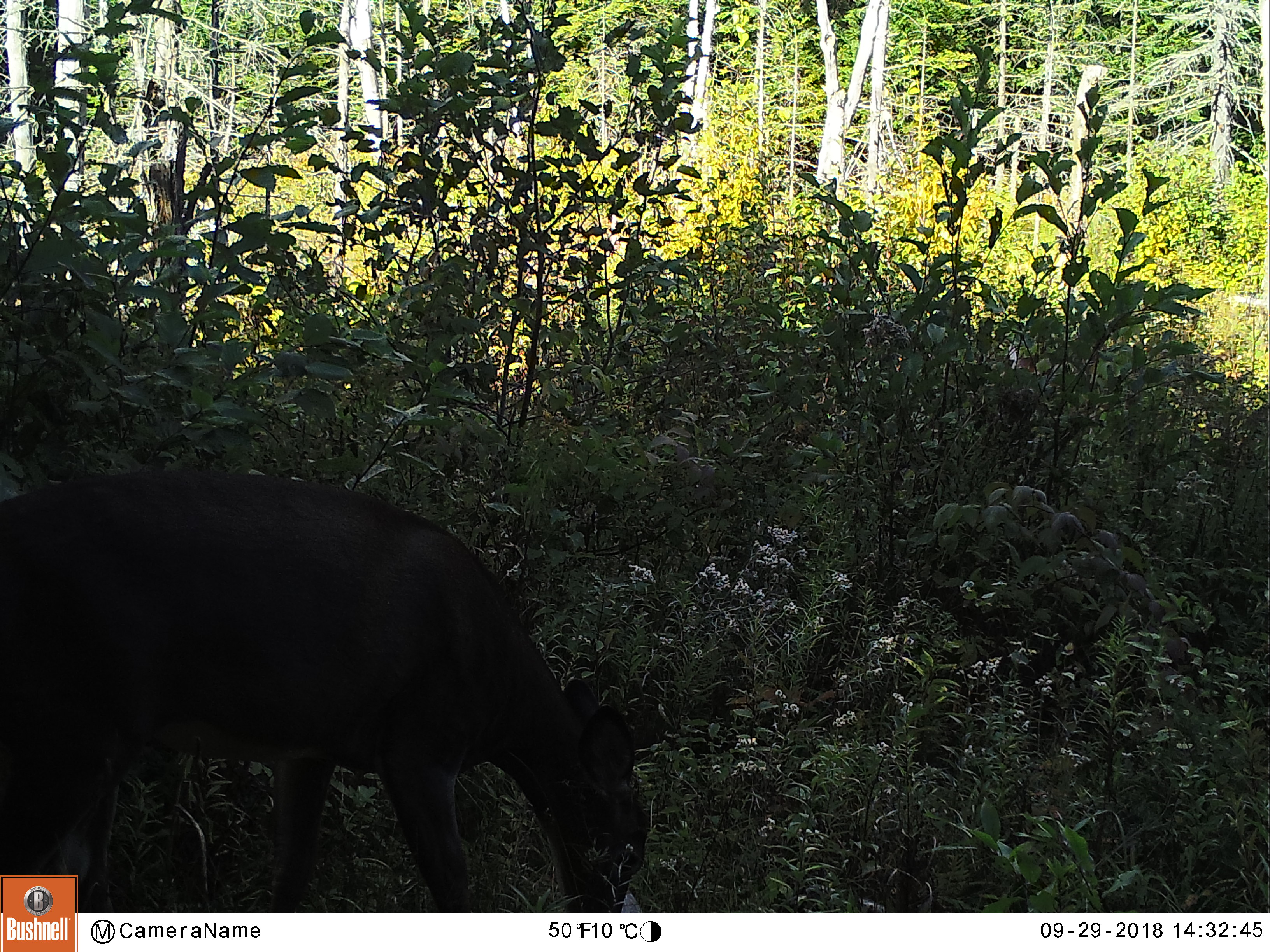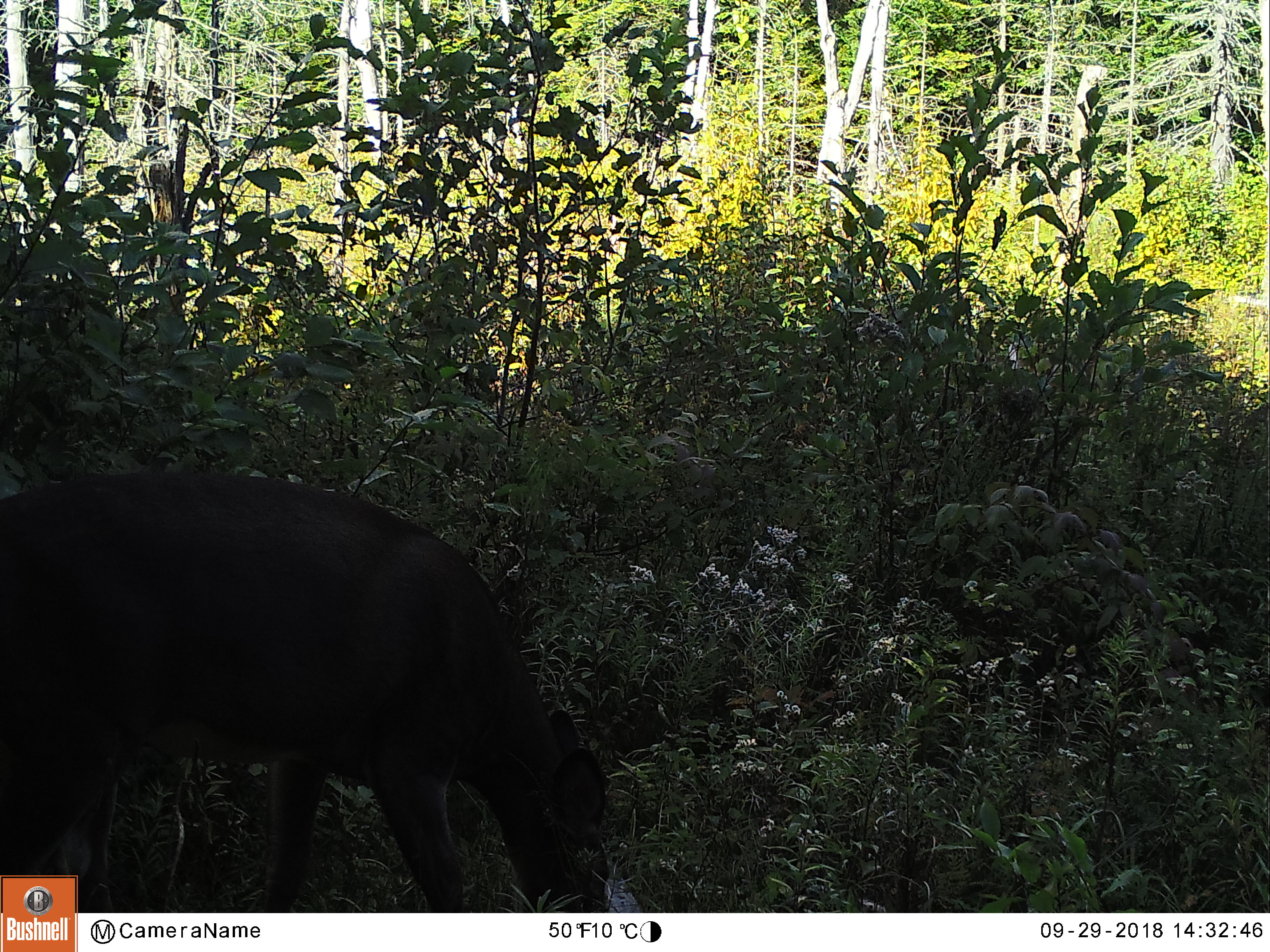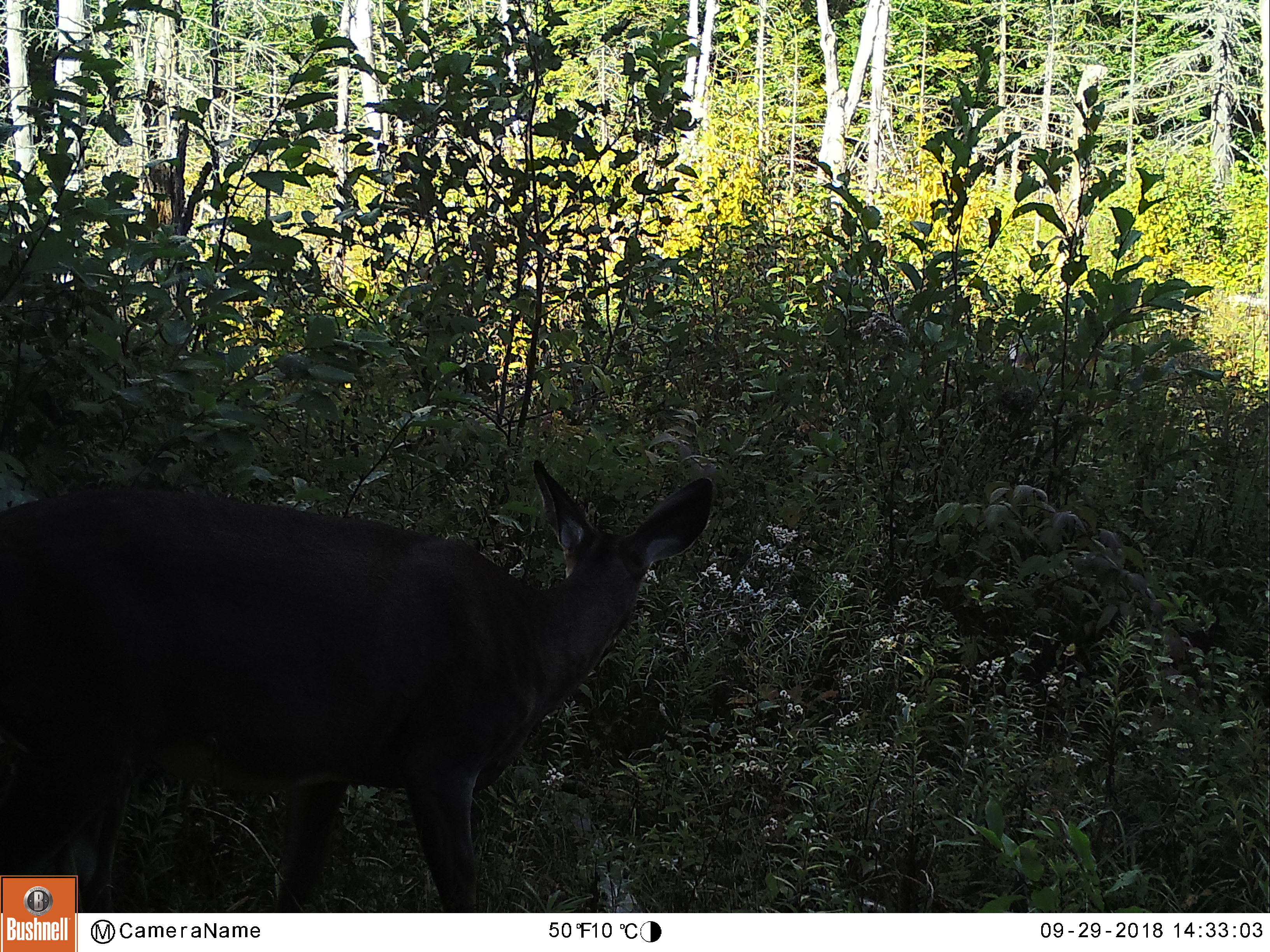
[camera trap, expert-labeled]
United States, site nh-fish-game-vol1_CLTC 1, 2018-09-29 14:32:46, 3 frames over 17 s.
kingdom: Animalia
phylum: Chordata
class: Mammalia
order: Artiodactyla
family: Cervidae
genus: Odocoileus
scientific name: Odocoileus virginianus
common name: white-tailed deer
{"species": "white-tailed deer (Odocoileus virginianus)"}